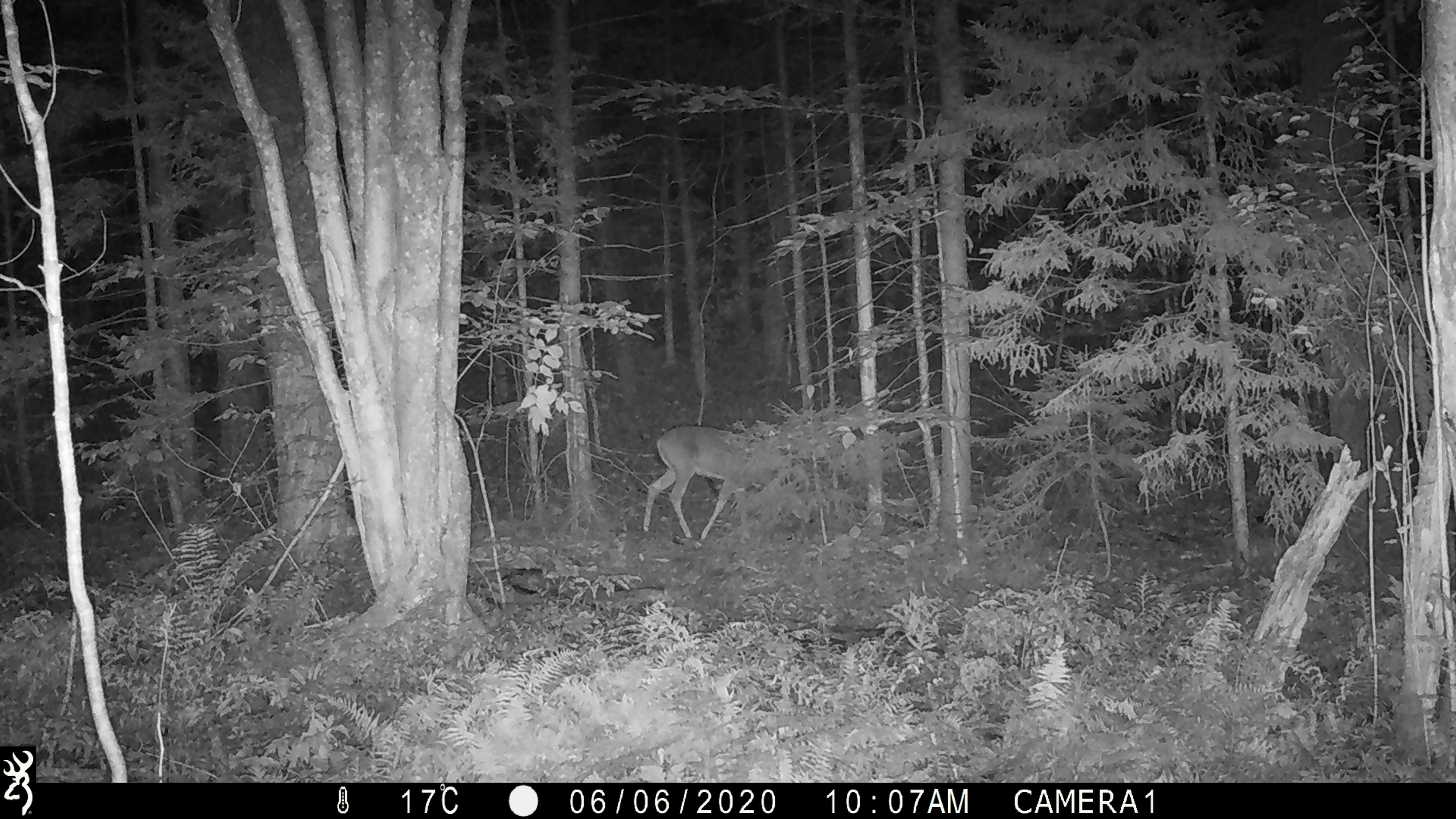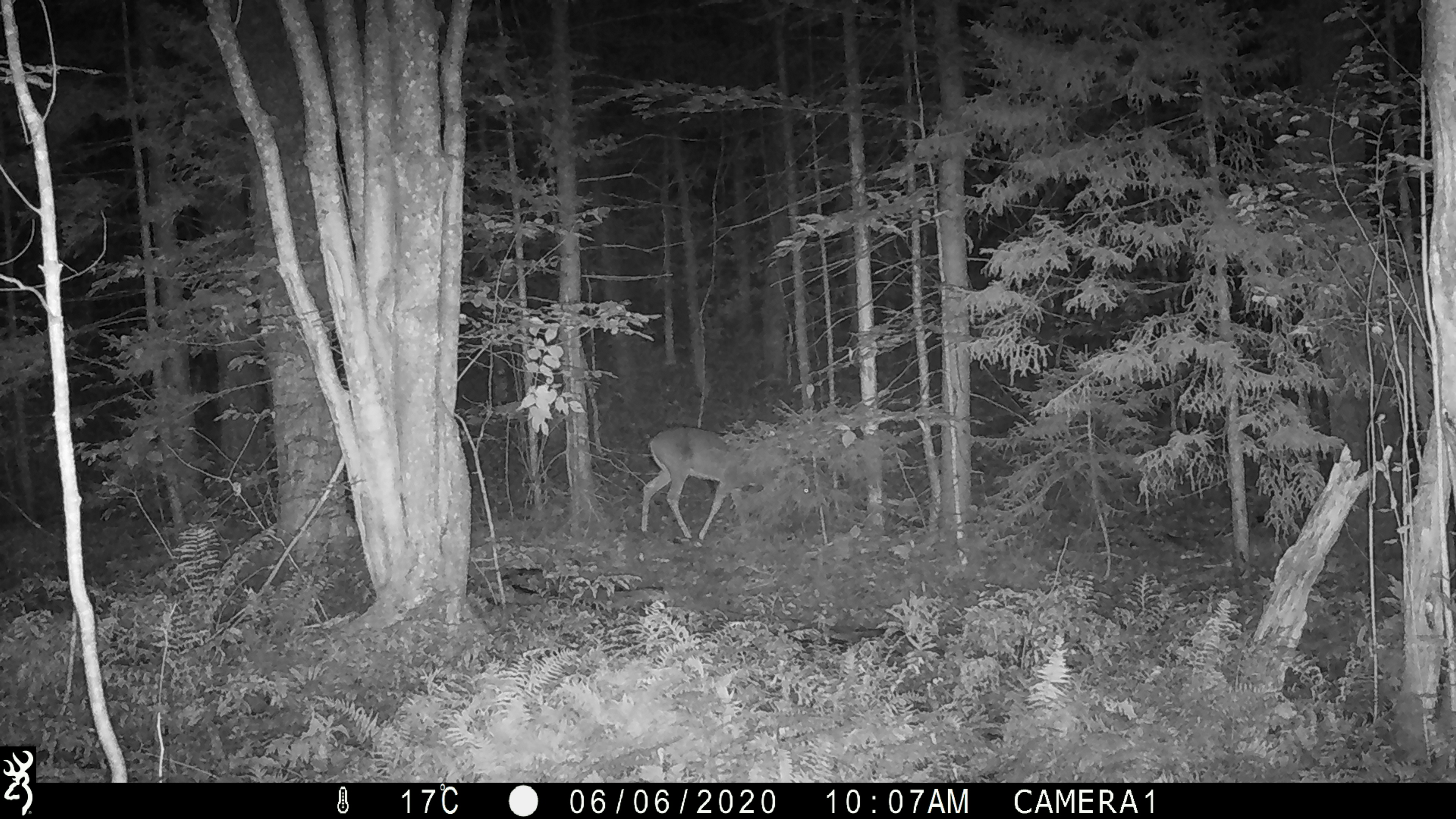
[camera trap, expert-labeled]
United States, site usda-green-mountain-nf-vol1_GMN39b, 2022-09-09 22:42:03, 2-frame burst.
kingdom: Animalia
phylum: Chordata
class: Mammalia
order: Artiodactyla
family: Cervidae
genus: Odocoileus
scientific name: Odocoileus virginianus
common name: white-tailed deer